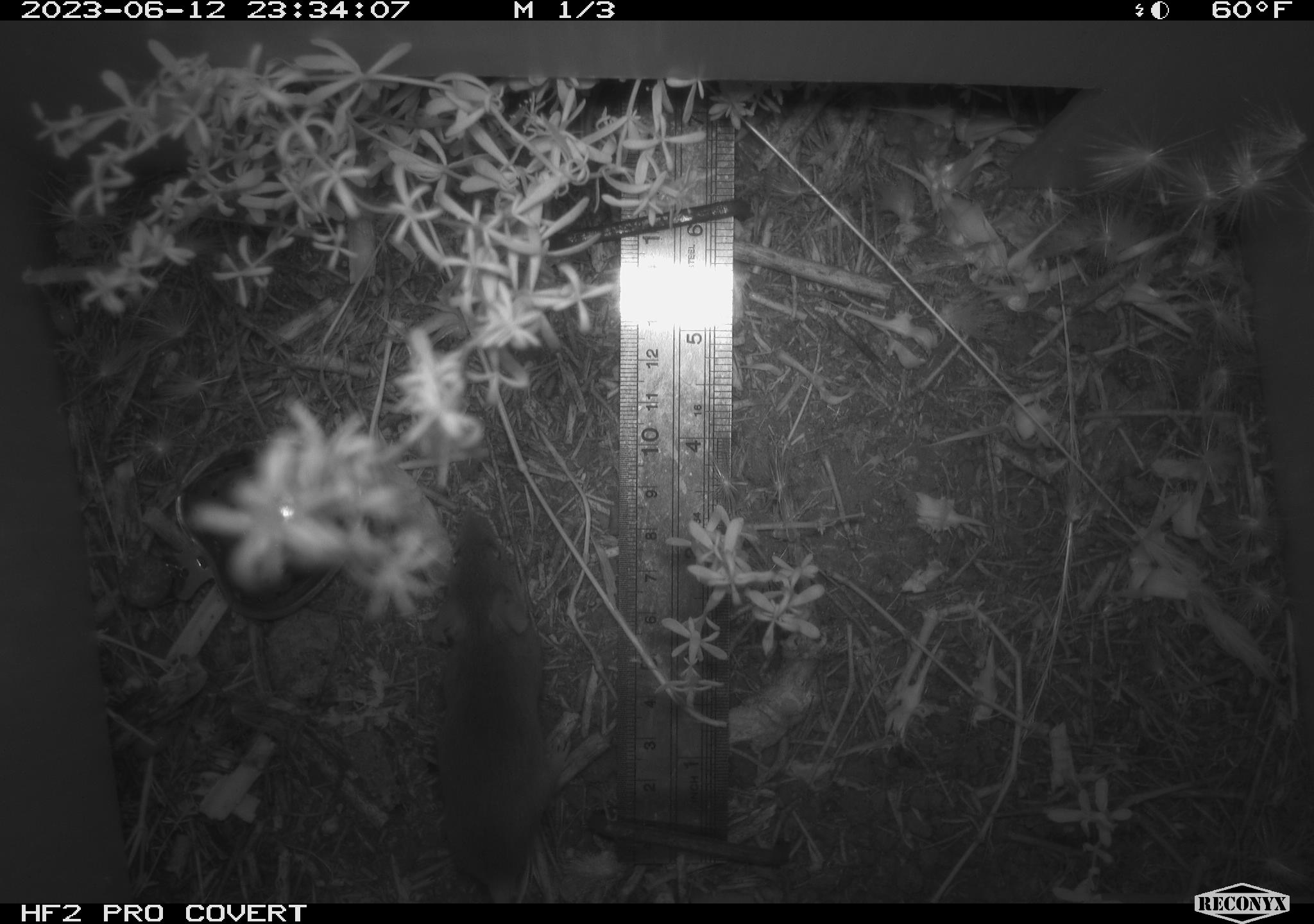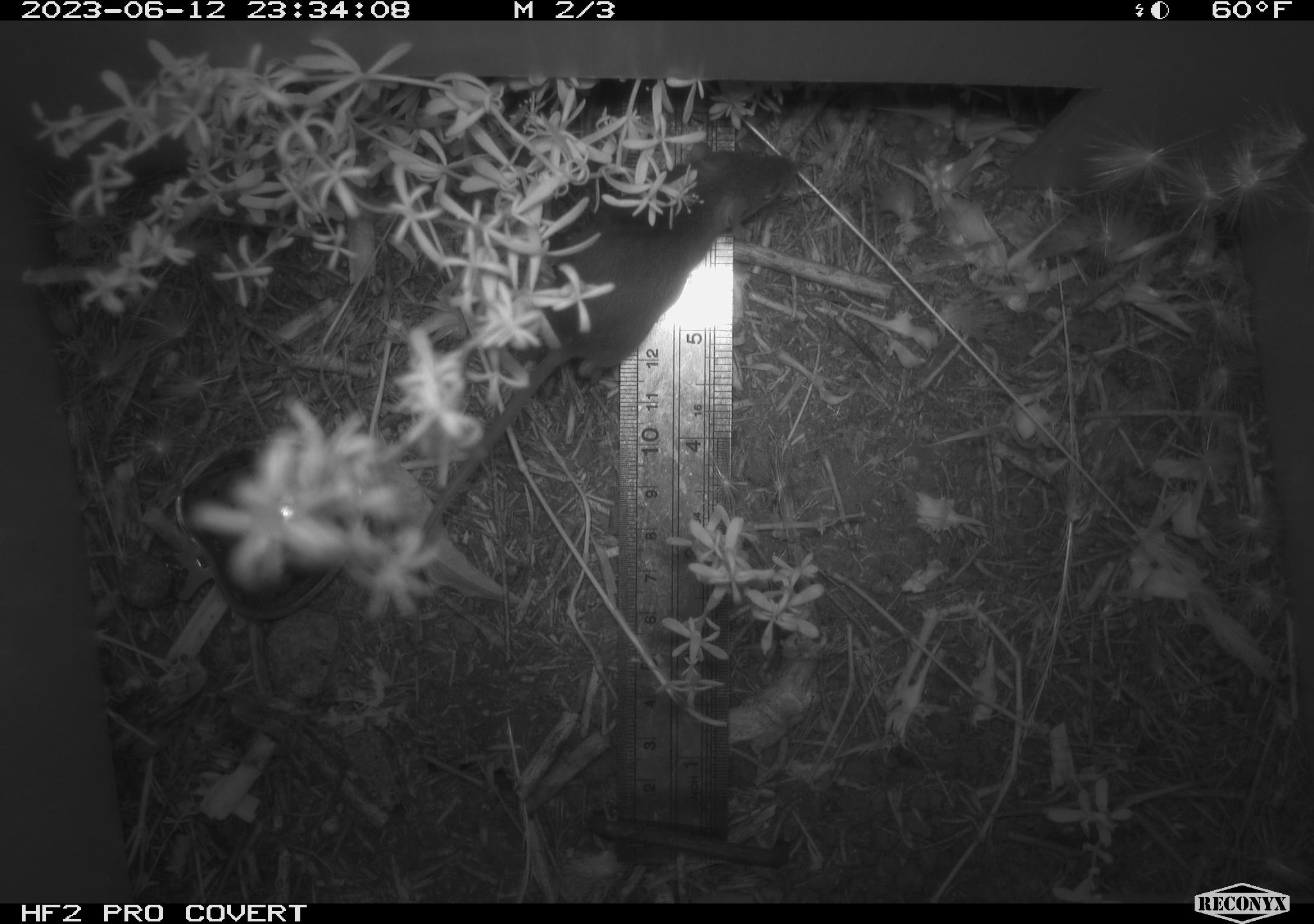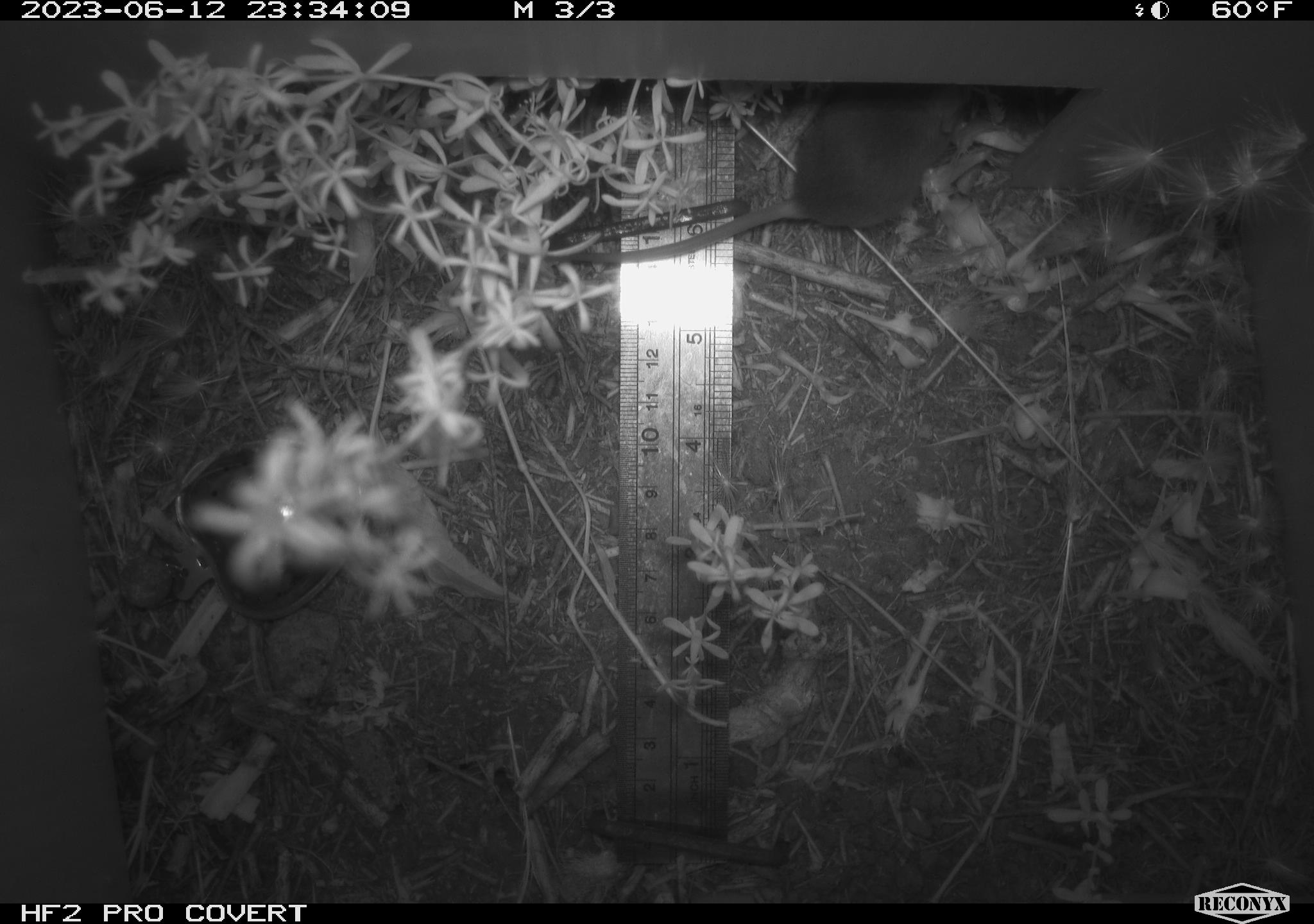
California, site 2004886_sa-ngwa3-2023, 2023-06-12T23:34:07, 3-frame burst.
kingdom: Animalia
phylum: Chordata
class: Mammalia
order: Rodentia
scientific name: Rodentia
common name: mouse species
Mouse species (Rodentia).